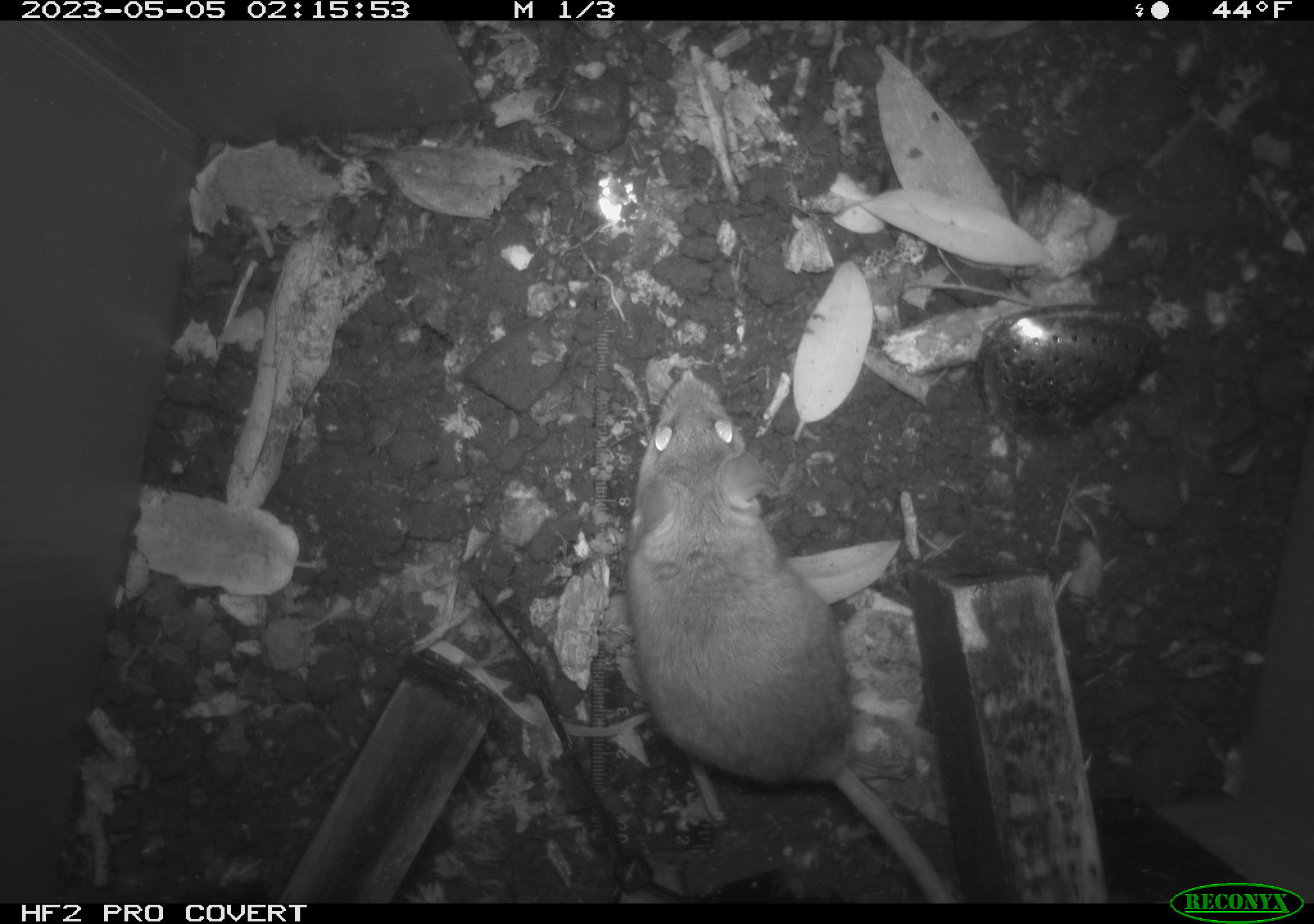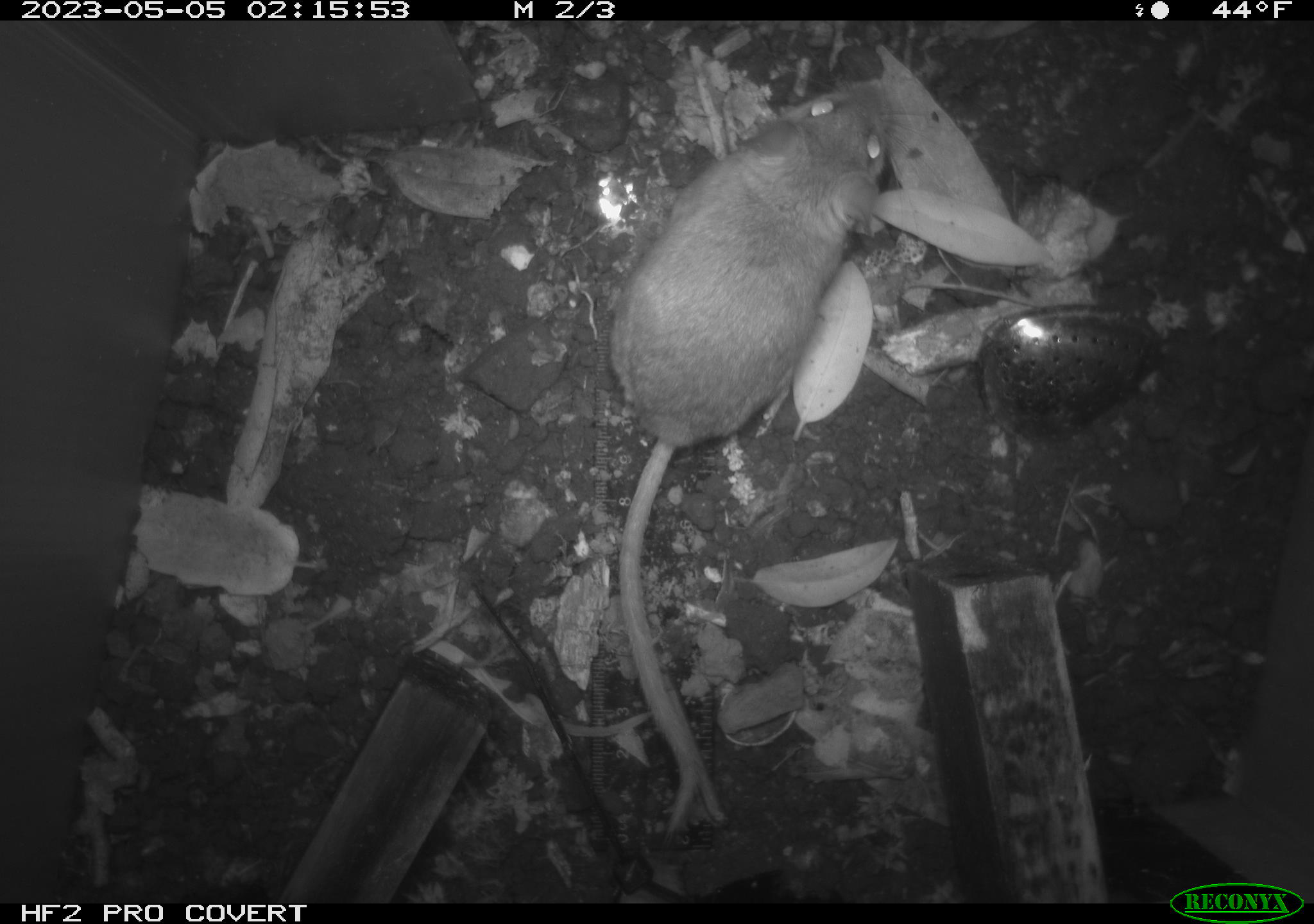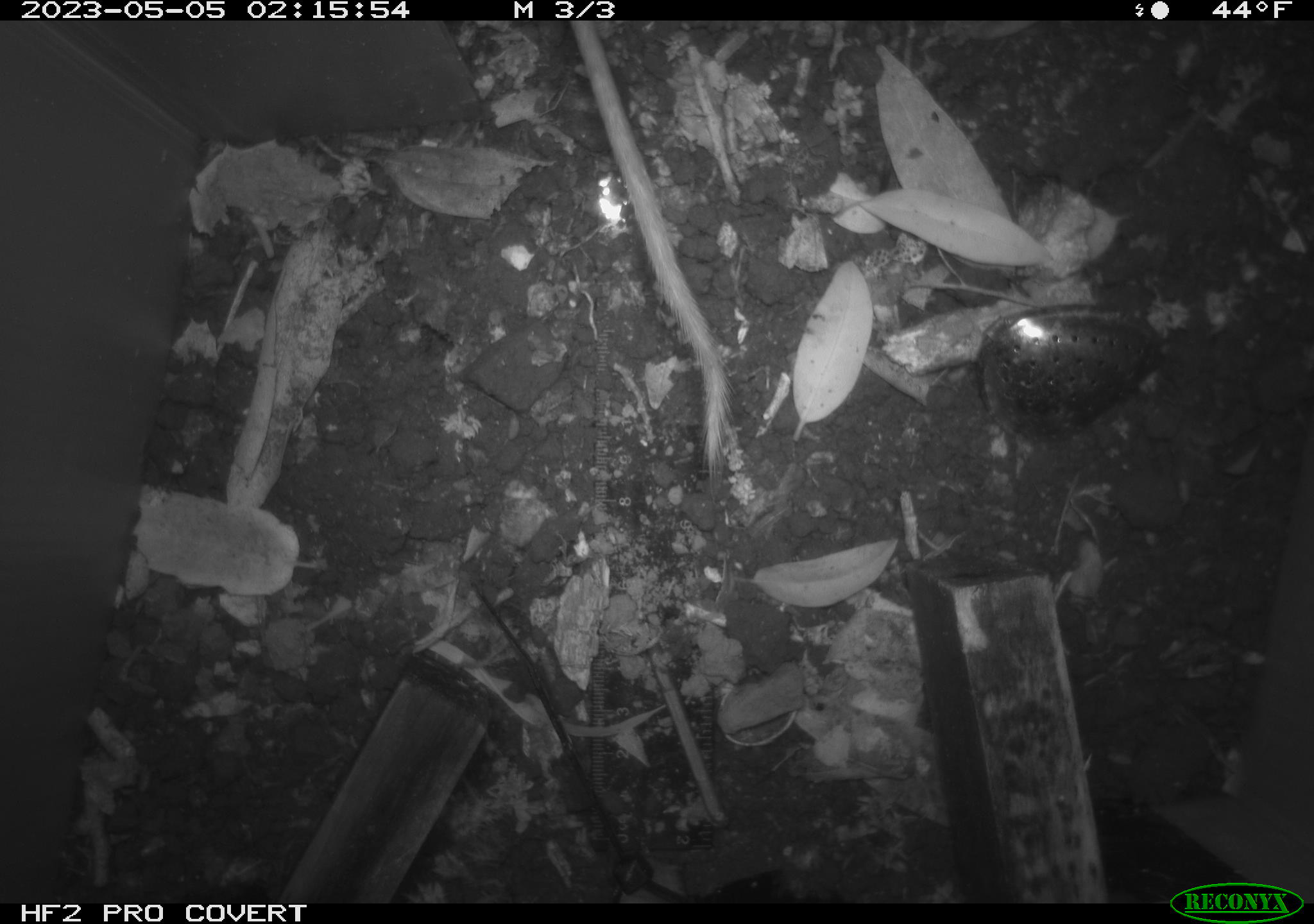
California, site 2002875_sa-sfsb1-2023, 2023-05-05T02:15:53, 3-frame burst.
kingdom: Animalia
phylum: Chordata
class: Mammalia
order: Rodentia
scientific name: Rodentia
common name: mouse species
Mouse species (Rodentia).